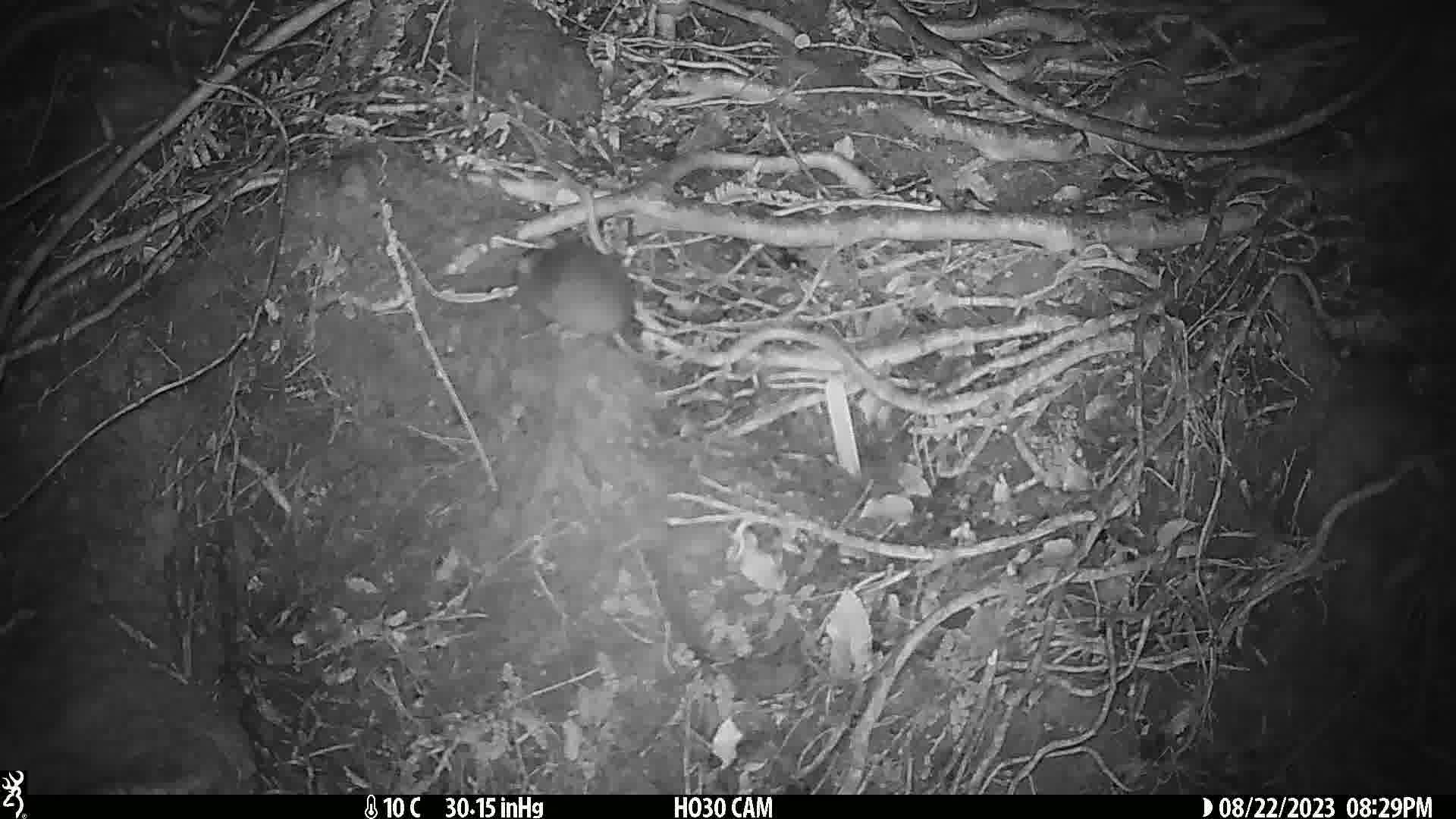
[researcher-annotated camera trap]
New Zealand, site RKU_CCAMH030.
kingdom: Animalia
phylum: Chordata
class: Mammalia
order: Rodentia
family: Muridae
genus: Rattus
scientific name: Rattus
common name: rat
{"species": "rat (Rattus)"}